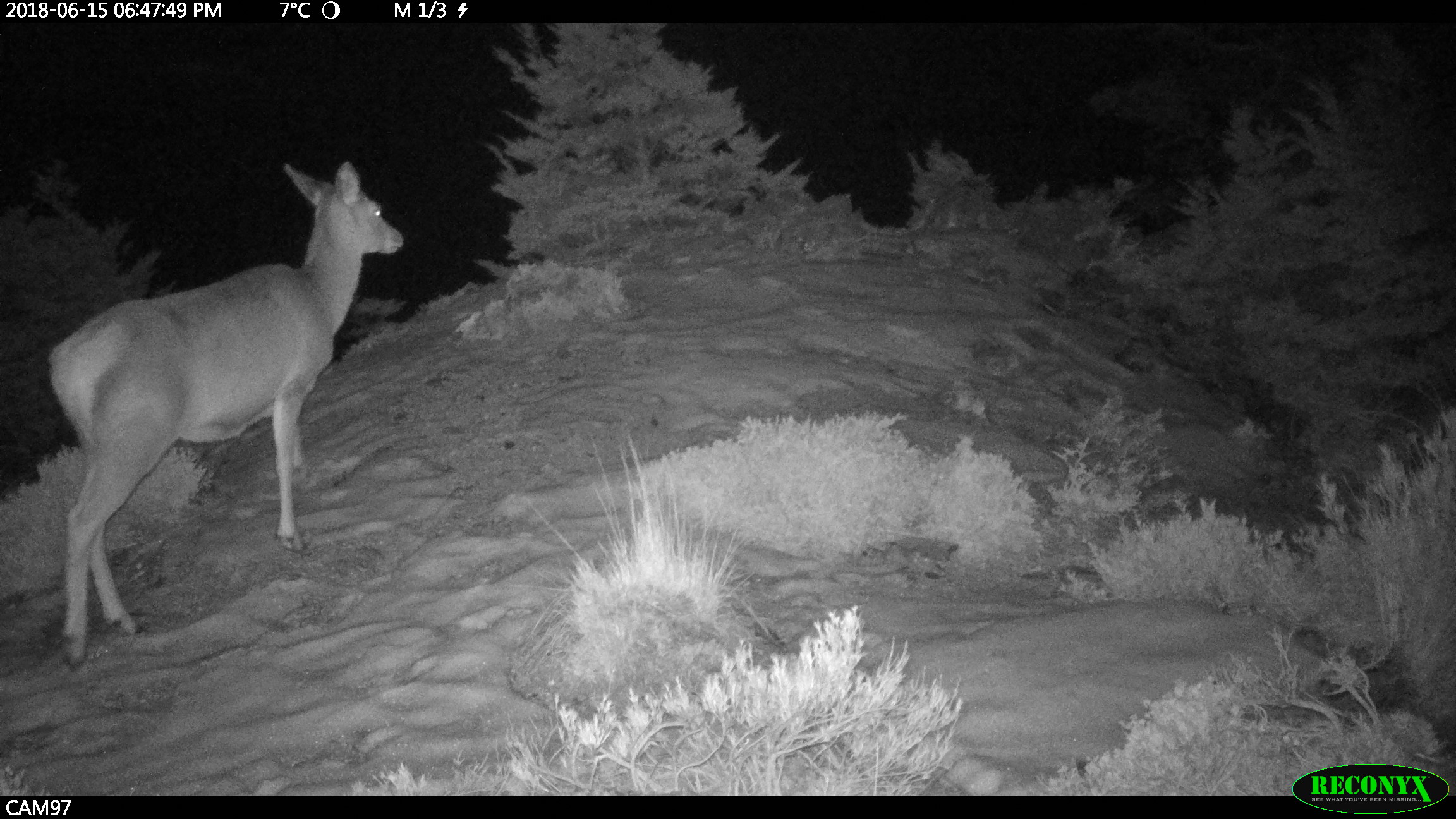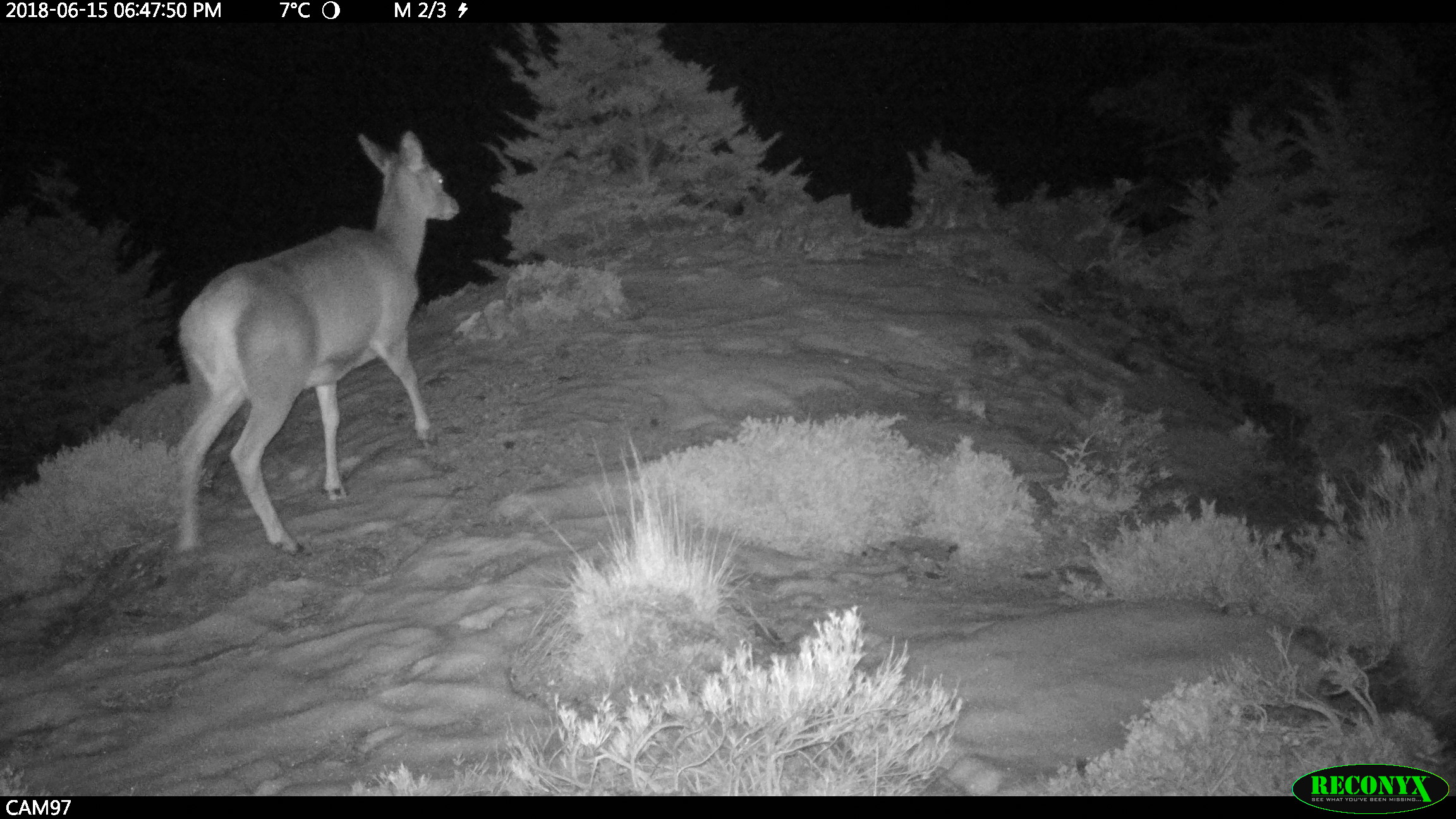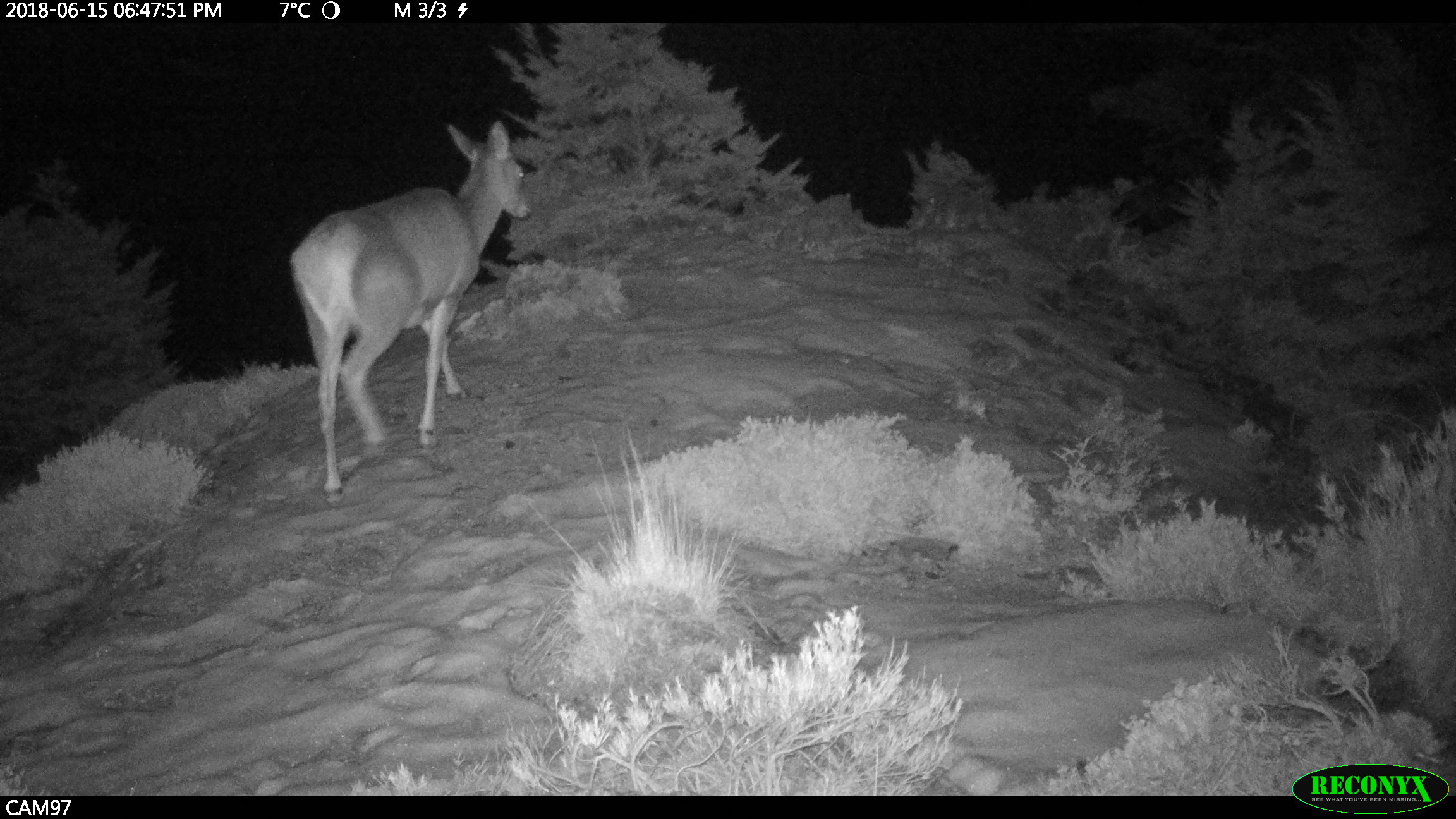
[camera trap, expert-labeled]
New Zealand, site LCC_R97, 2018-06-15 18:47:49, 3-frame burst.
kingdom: Animalia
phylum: Chordata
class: Mammalia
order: Artiodactyla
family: Cervidae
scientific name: Cervidae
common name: deer